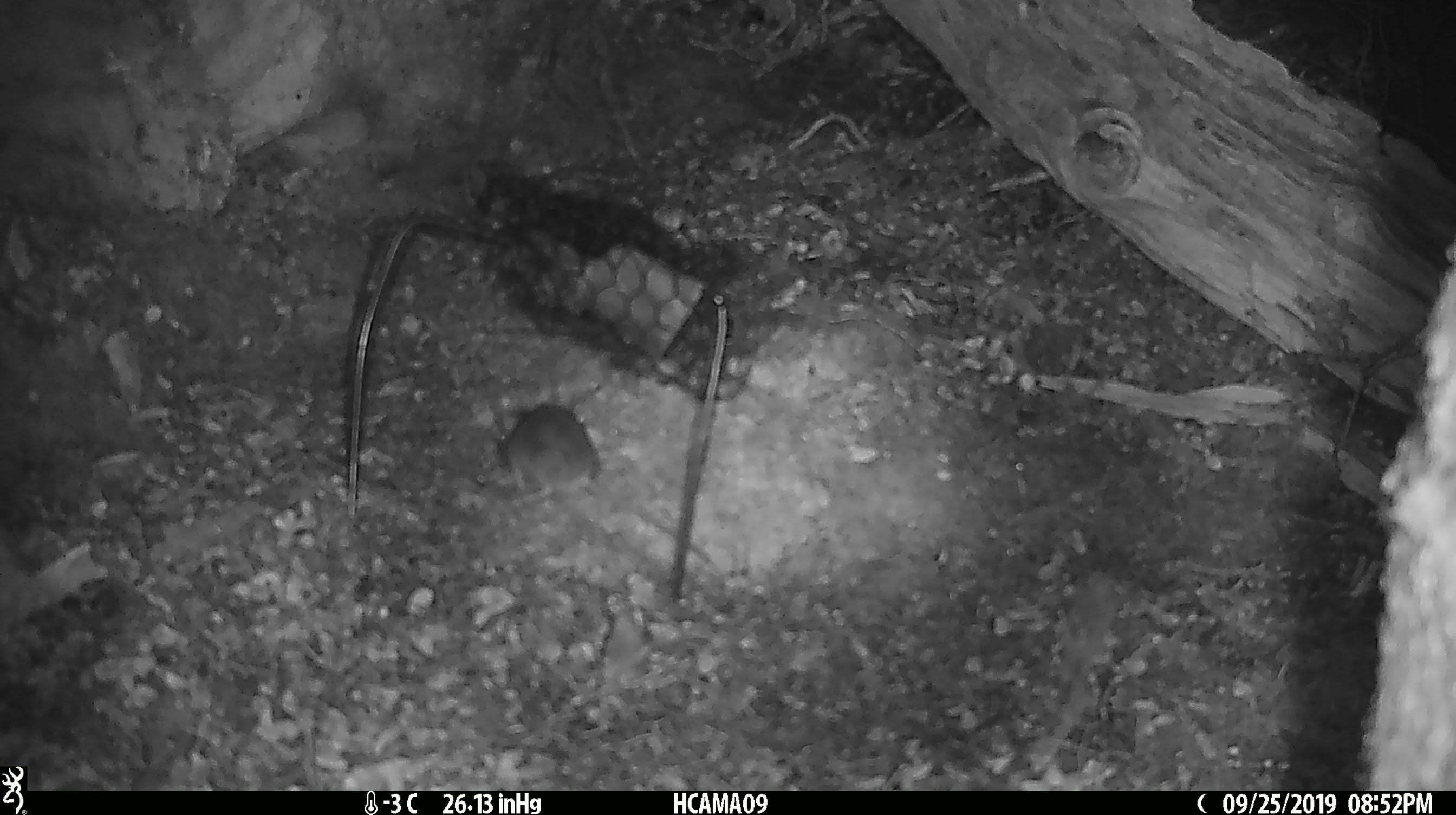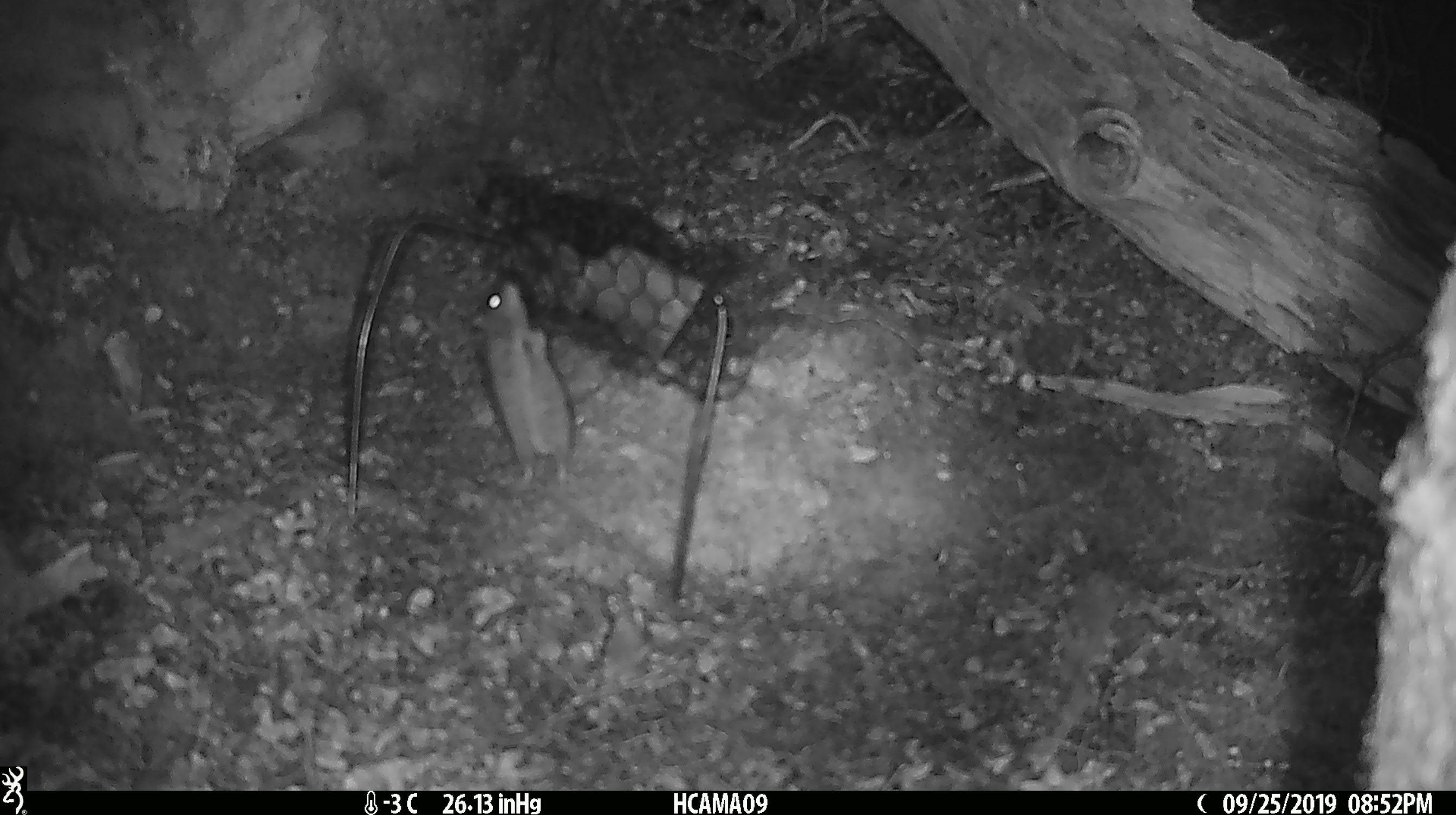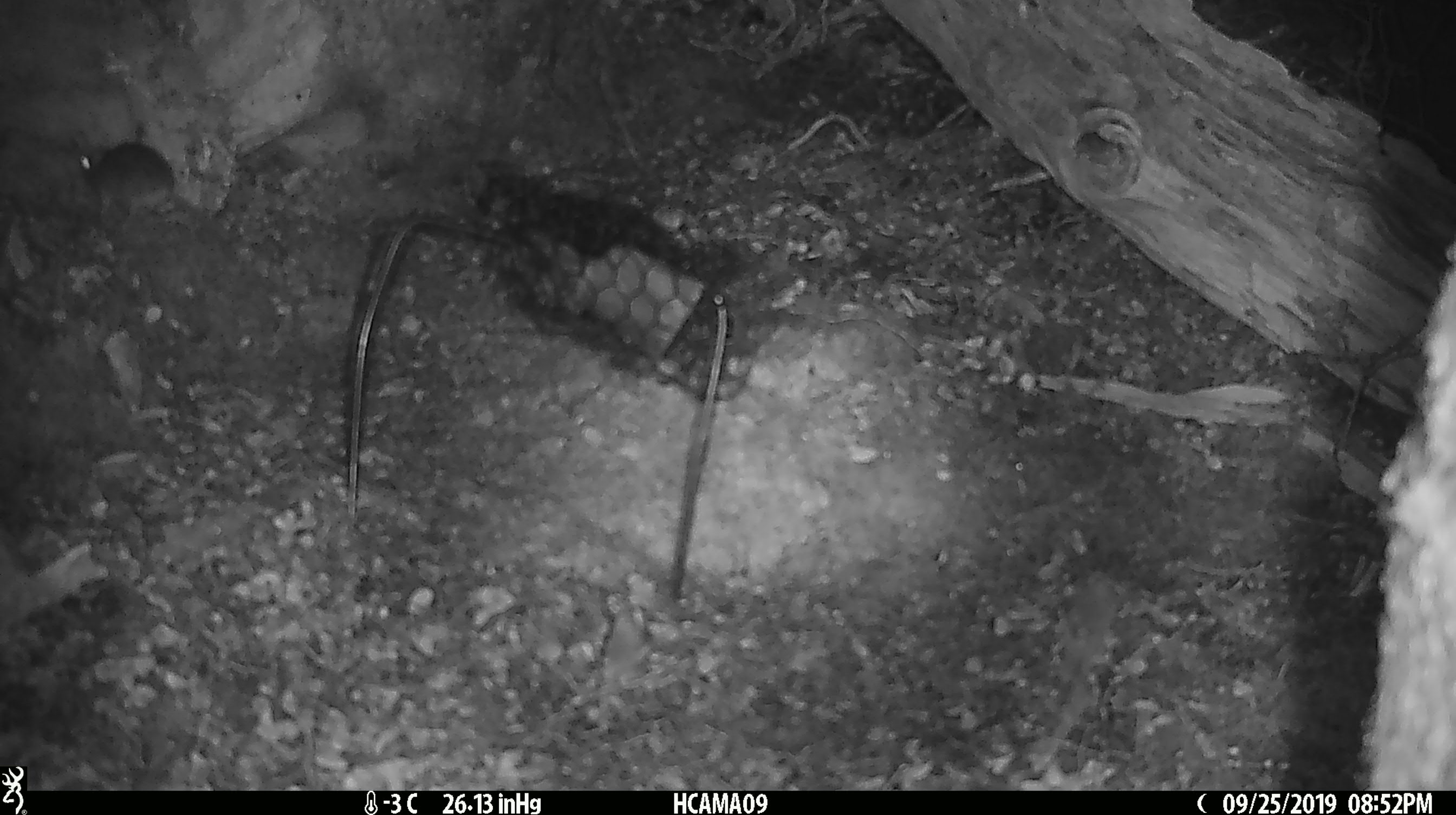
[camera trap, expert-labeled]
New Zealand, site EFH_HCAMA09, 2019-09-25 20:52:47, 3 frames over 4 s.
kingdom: Animalia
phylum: Chordata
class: Mammalia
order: Rodentia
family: Muridae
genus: Mus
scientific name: Mus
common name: mouse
Mouse (Mus).